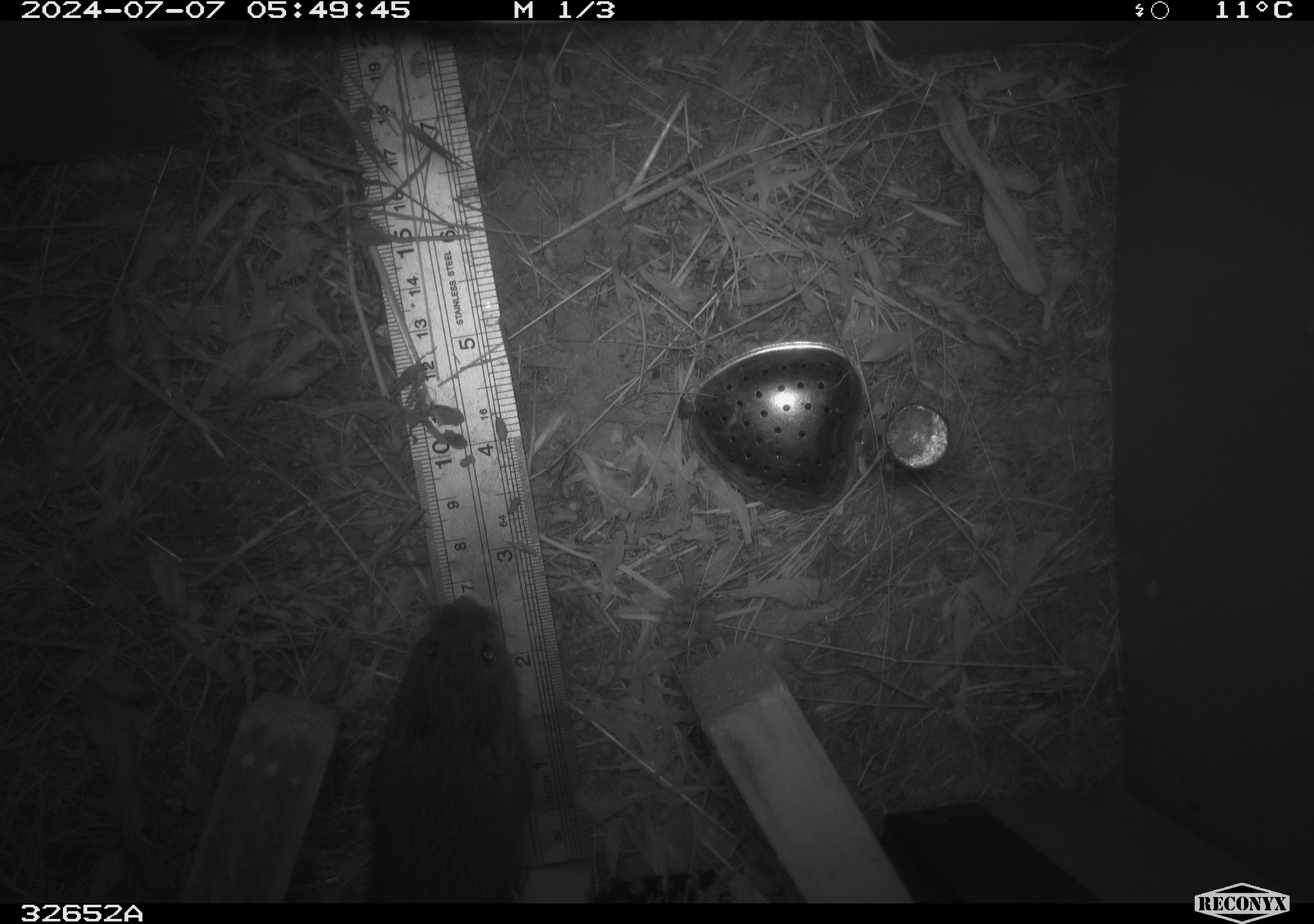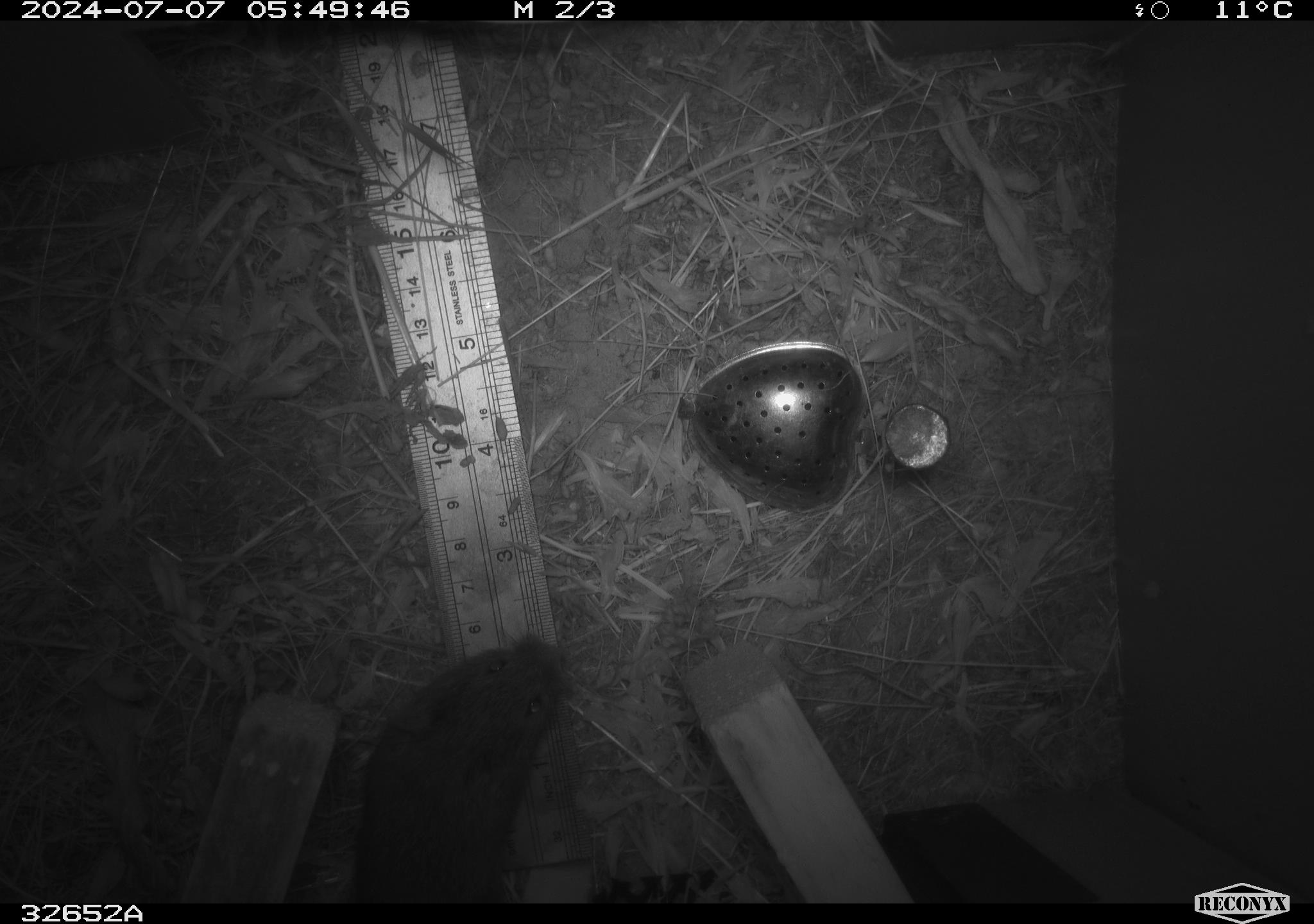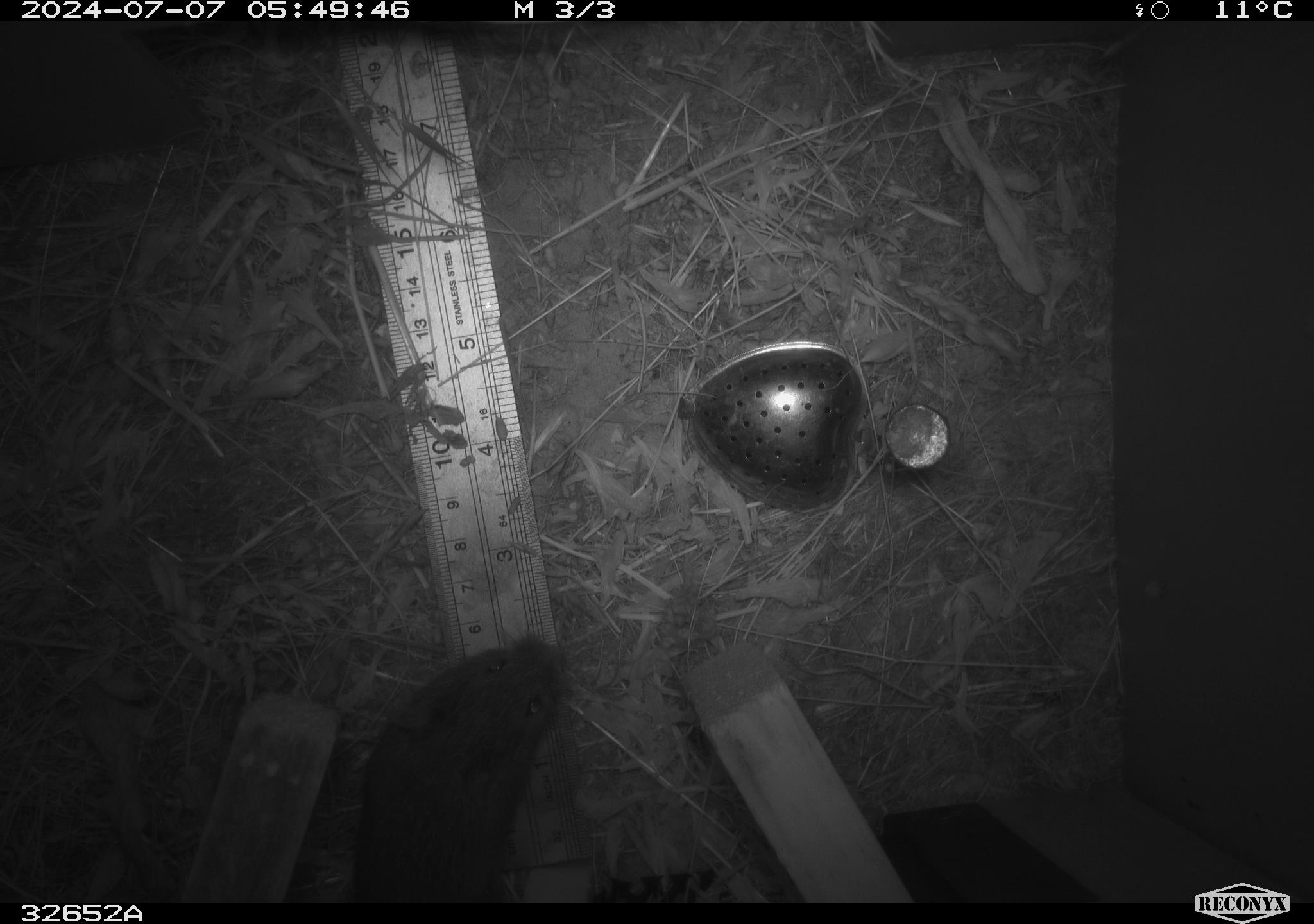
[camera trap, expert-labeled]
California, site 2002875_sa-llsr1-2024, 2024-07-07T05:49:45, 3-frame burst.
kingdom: Animalia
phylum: Chordata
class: Mammalia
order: Rodentia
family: Cricetidae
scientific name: Arvicolinae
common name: voles, lemmings, and muskrats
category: arvicolinae subfamily